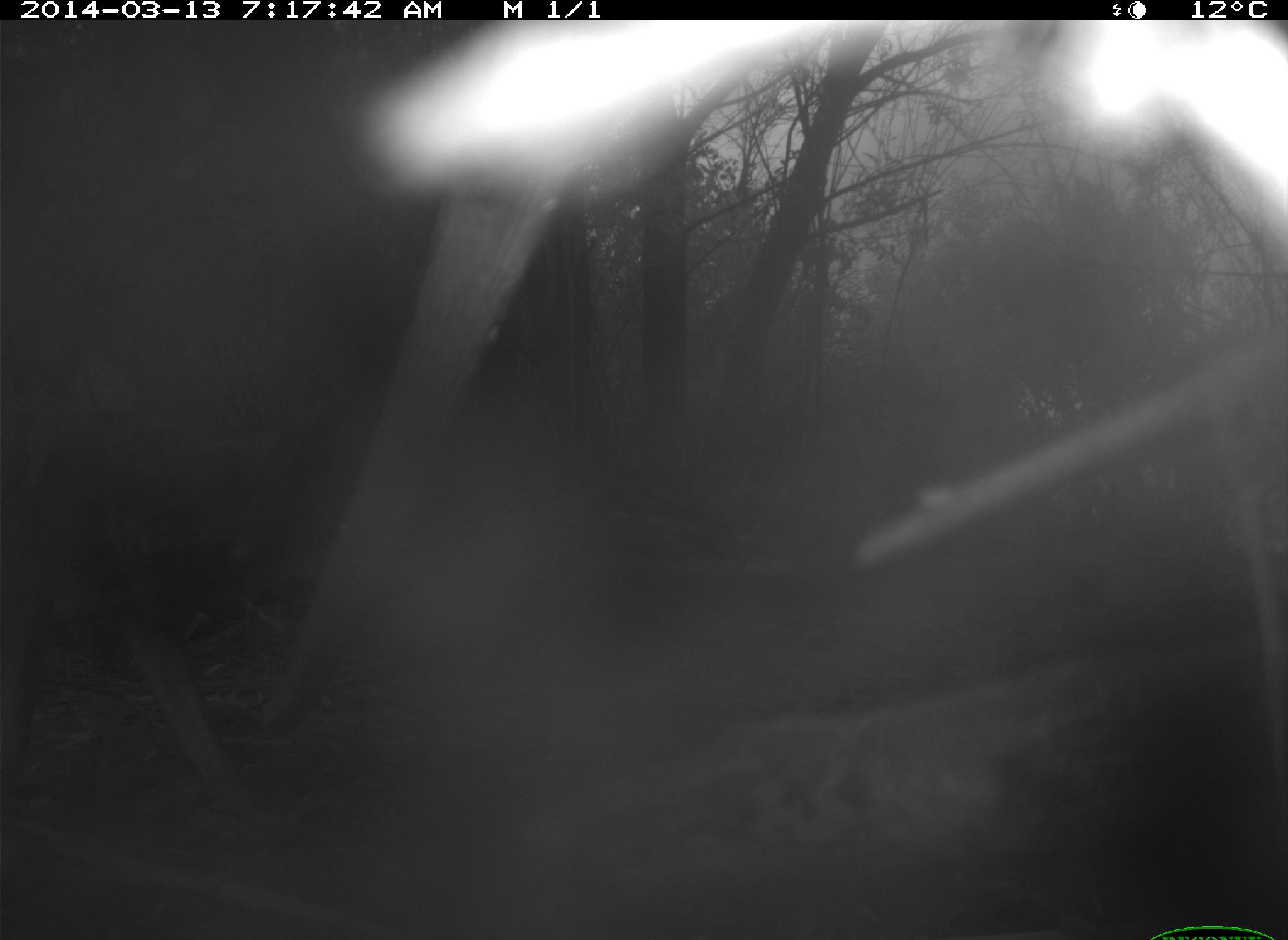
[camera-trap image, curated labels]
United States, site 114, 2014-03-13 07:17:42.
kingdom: Animalia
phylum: Chordata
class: Mammalia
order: Carnivora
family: Canidae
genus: Canis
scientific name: Canis latrans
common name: coyote